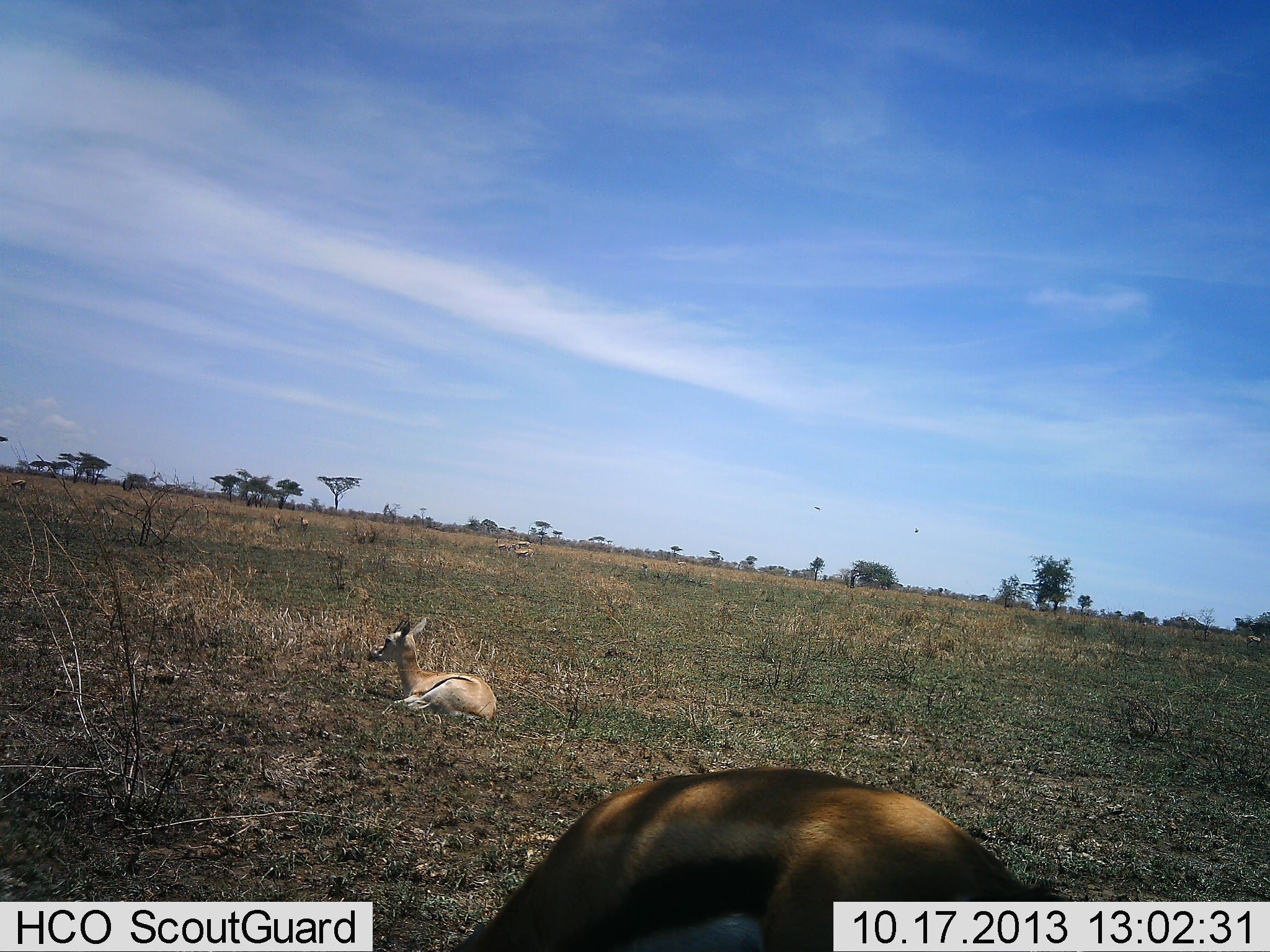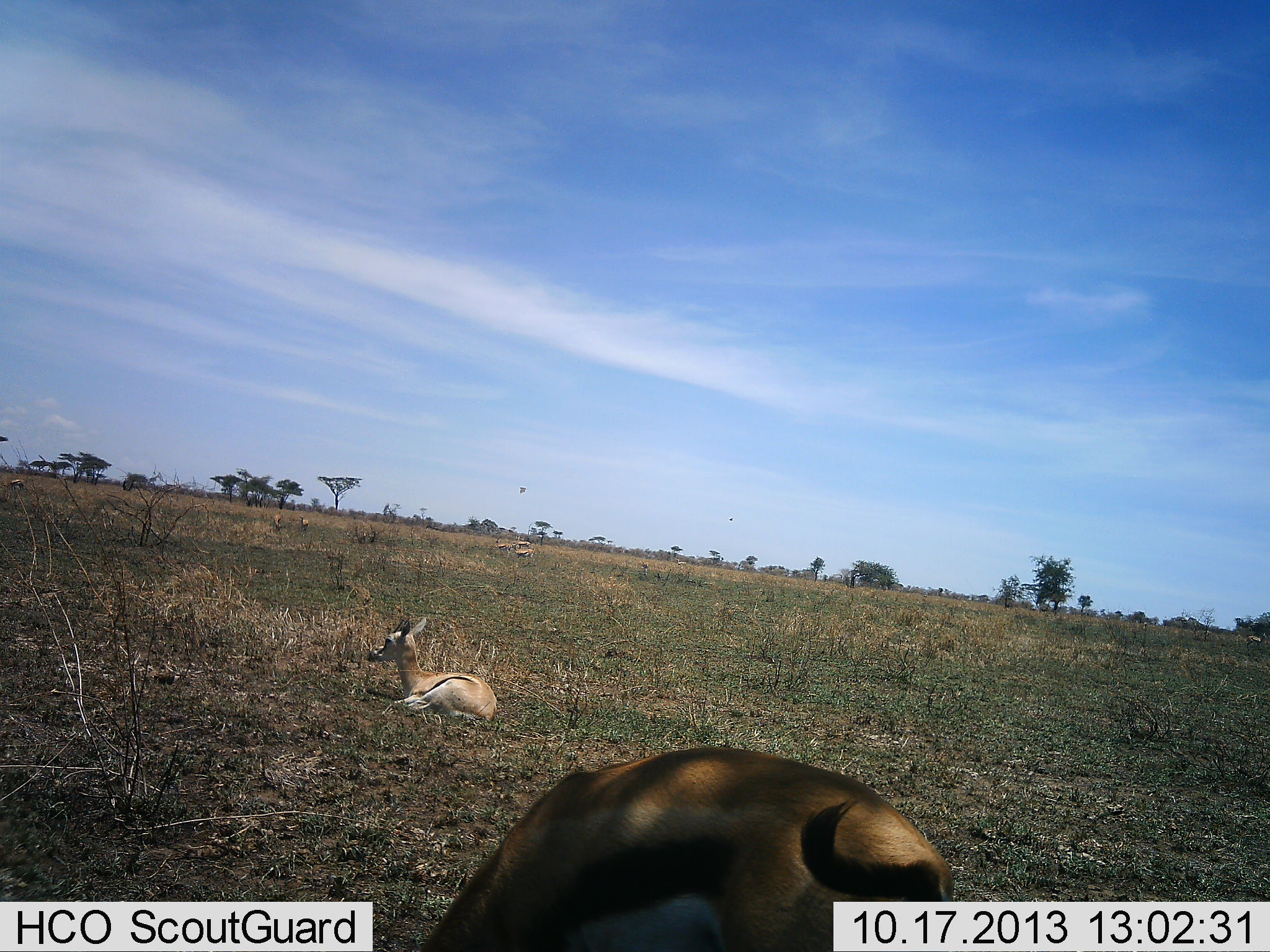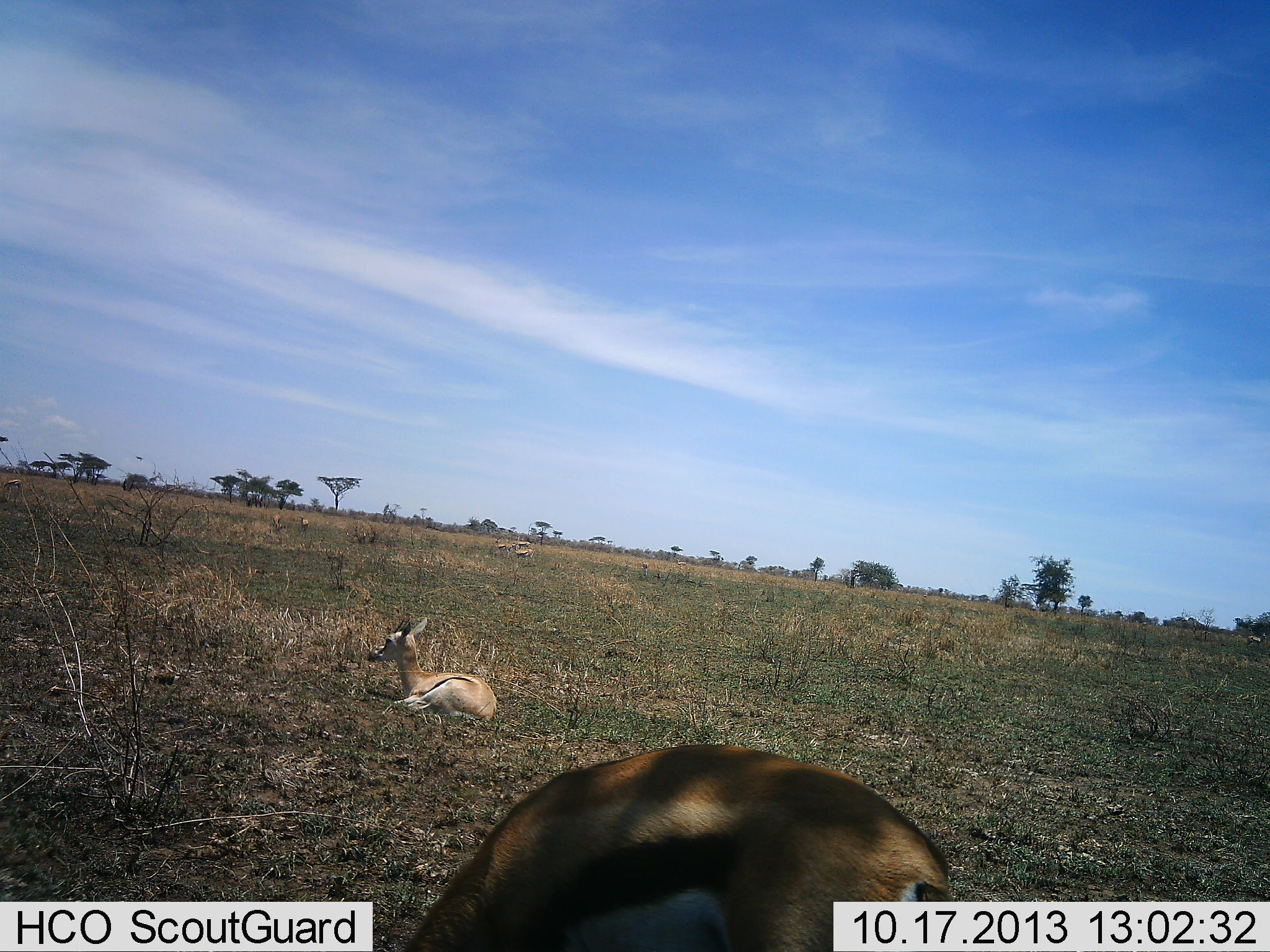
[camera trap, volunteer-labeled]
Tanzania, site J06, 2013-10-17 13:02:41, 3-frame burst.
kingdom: Animalia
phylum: Chordata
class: Mammalia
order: Artiodactyla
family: Bovidae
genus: Eudorcas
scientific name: Eudorcas thomsonii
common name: thomson's gazelle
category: gazellethomsons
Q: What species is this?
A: Gazellethomsons (thomson's gazelle) (Eudorcas thomsonii).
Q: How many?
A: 2.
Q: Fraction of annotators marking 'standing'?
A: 20%.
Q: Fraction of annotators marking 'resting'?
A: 100%.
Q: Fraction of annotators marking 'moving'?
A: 0%.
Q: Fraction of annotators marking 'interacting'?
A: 0%.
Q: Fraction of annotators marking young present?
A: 0%.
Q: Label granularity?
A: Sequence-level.